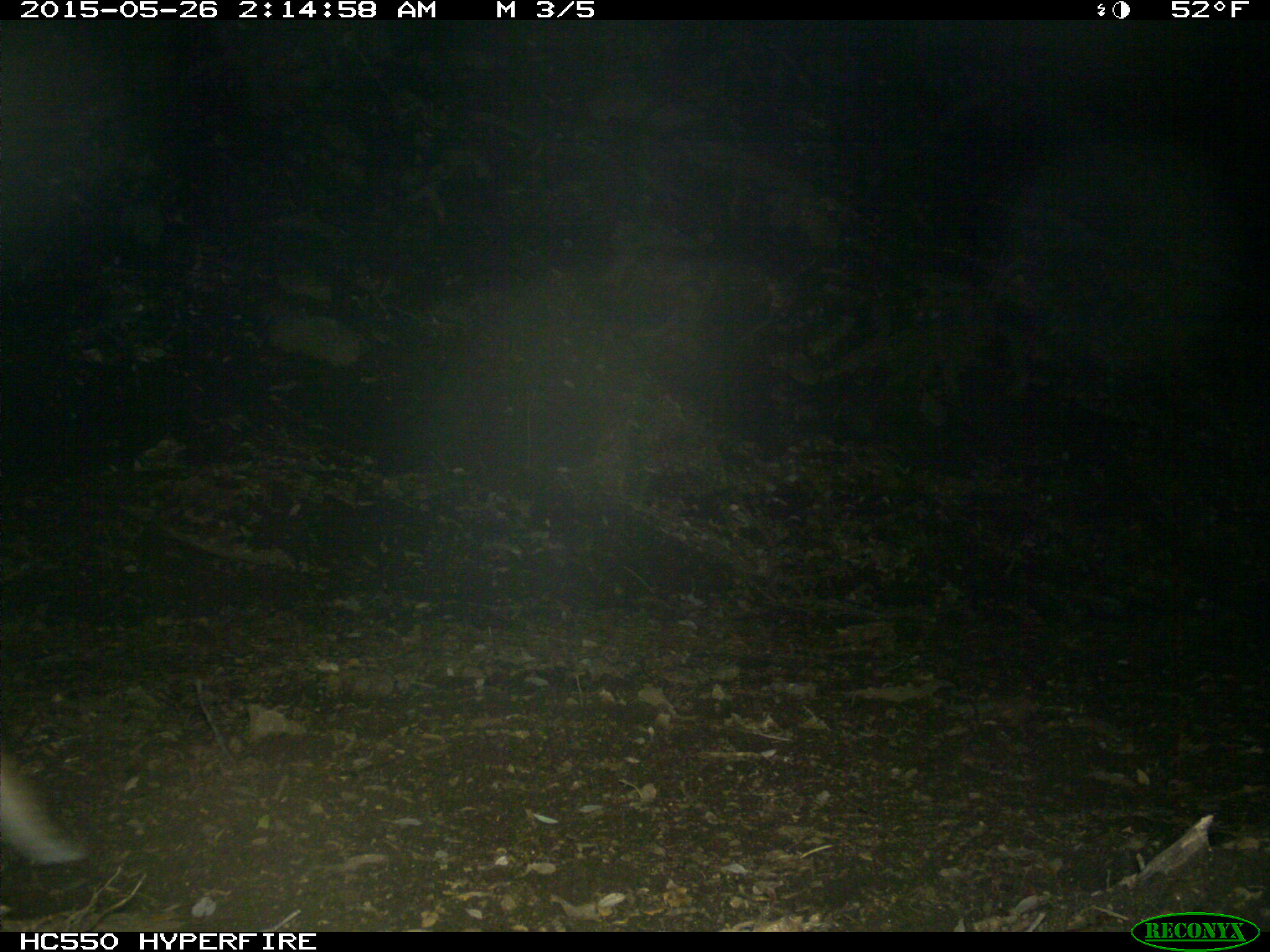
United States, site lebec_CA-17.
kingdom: Animalia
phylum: Chordata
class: Mammalia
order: Carnivora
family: Felidae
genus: Lynx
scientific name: Lynx rufus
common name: bobcat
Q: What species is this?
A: Lynx rufus (bobcat).